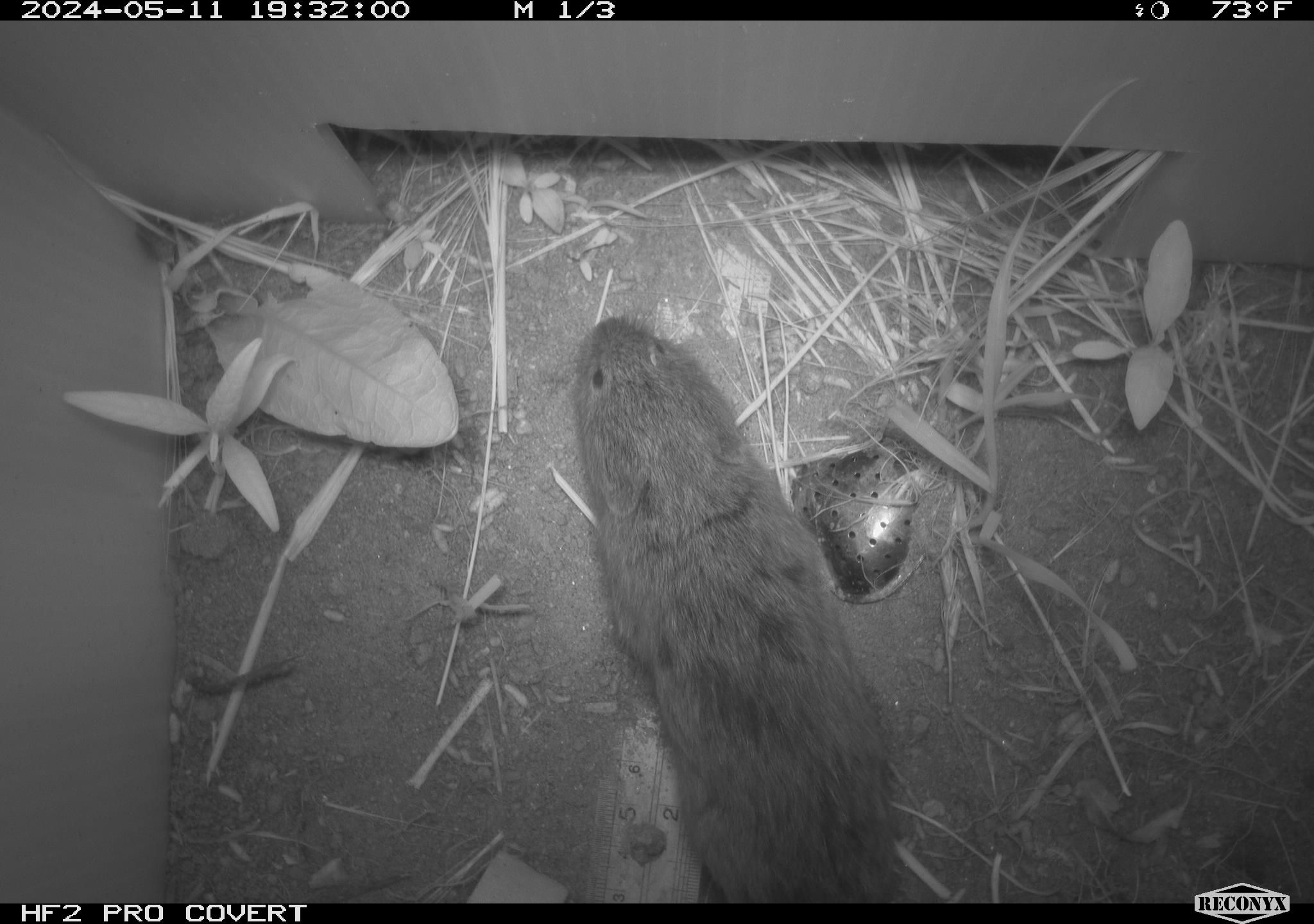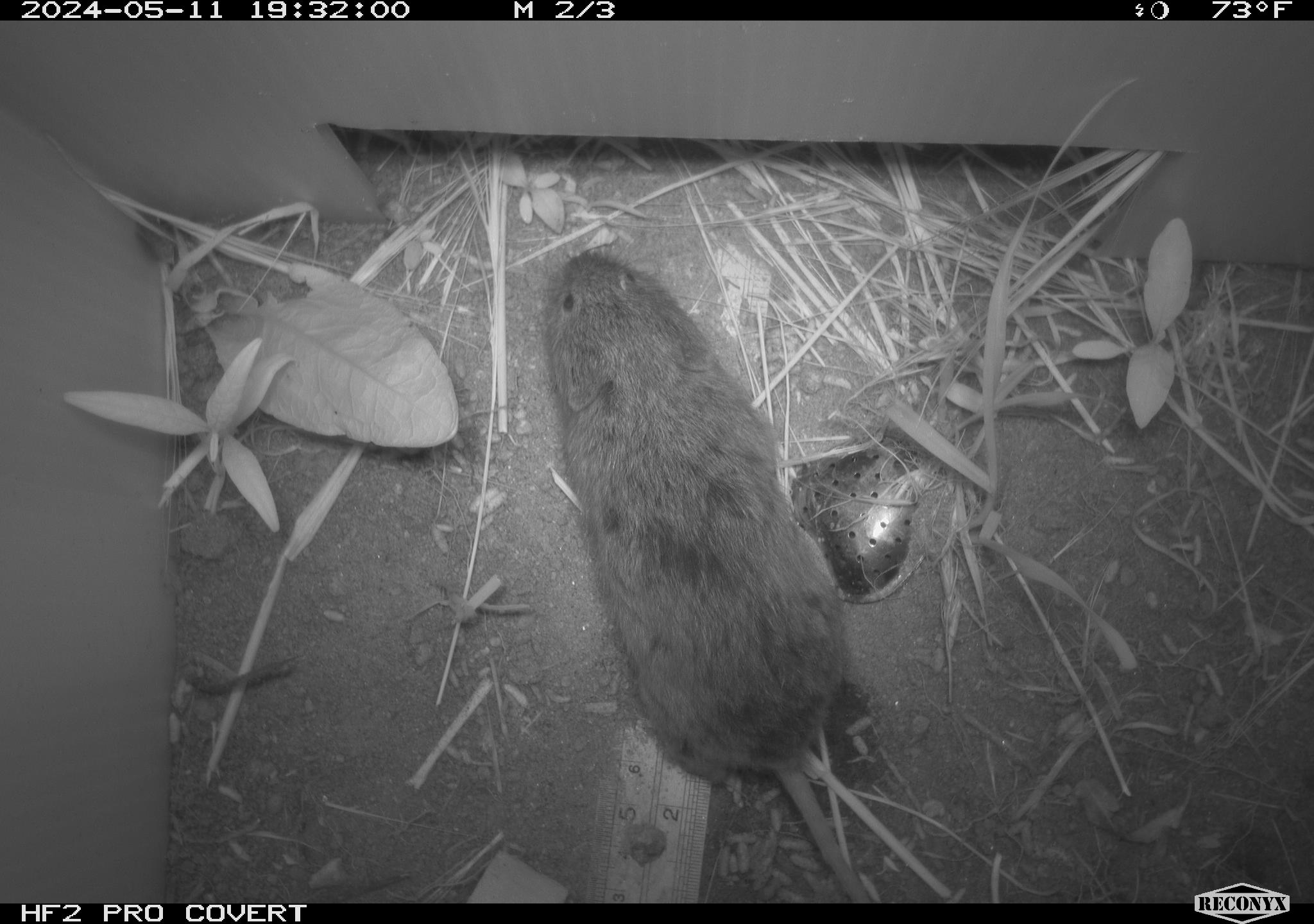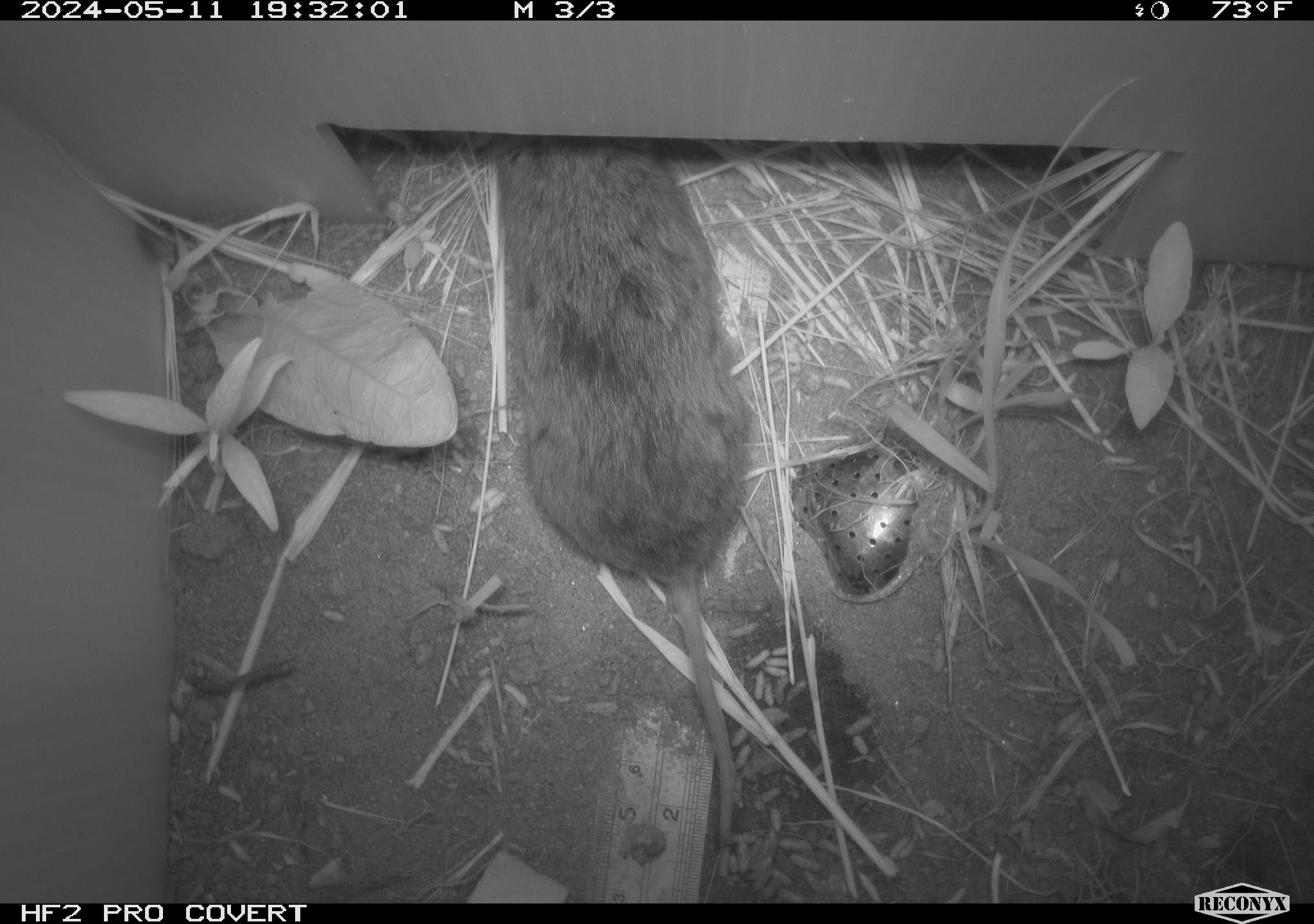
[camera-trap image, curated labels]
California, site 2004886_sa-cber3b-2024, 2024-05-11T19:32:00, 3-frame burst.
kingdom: Animalia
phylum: Chordata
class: Mammalia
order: Rodentia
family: Cricetidae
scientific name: Arvicolinae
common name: voles, lemmings, and muskrats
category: arvicolinae subfamily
Arvicolinae subfamily (voles, lemmings, and muskrats) (Arvicolinae).